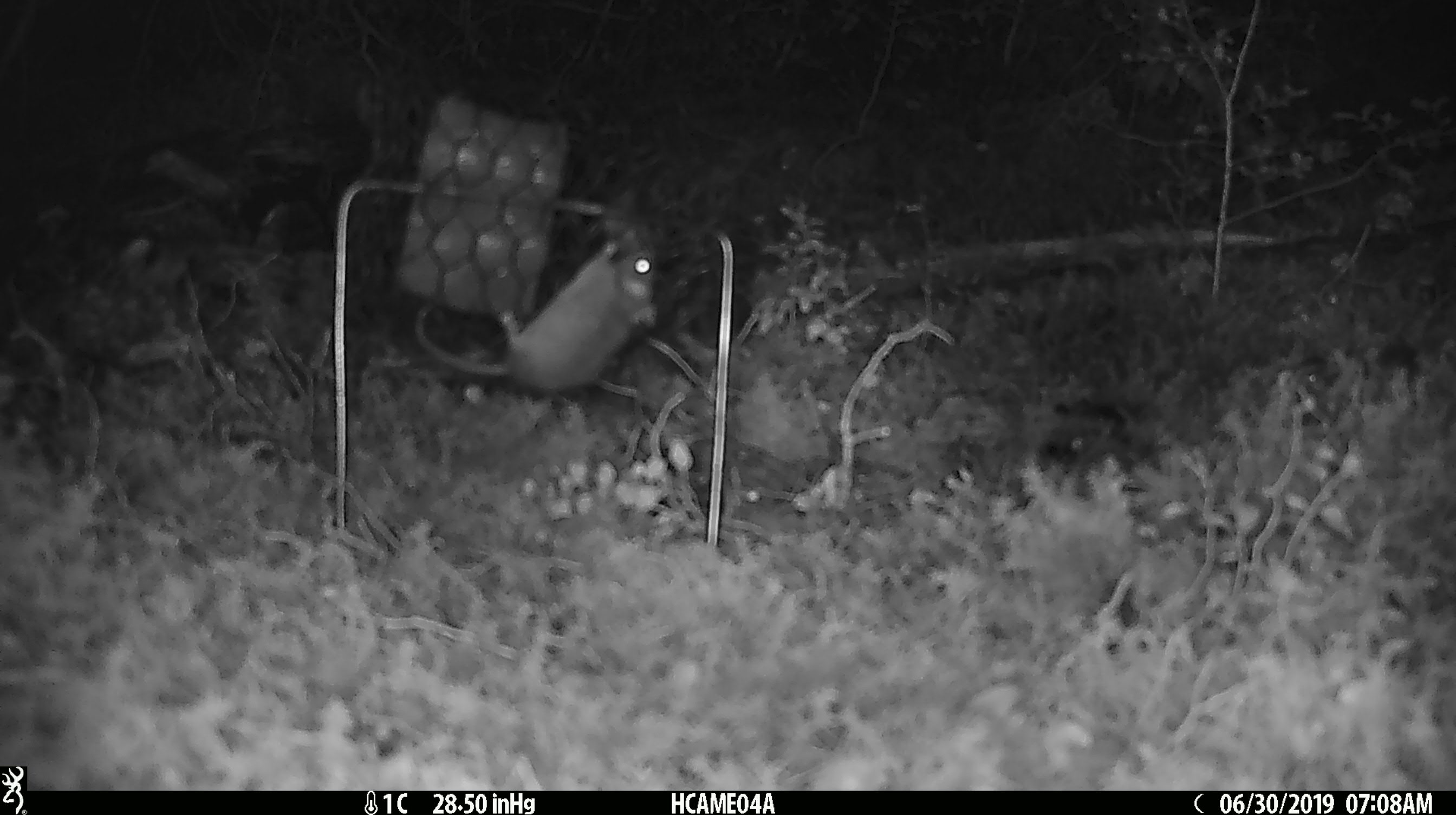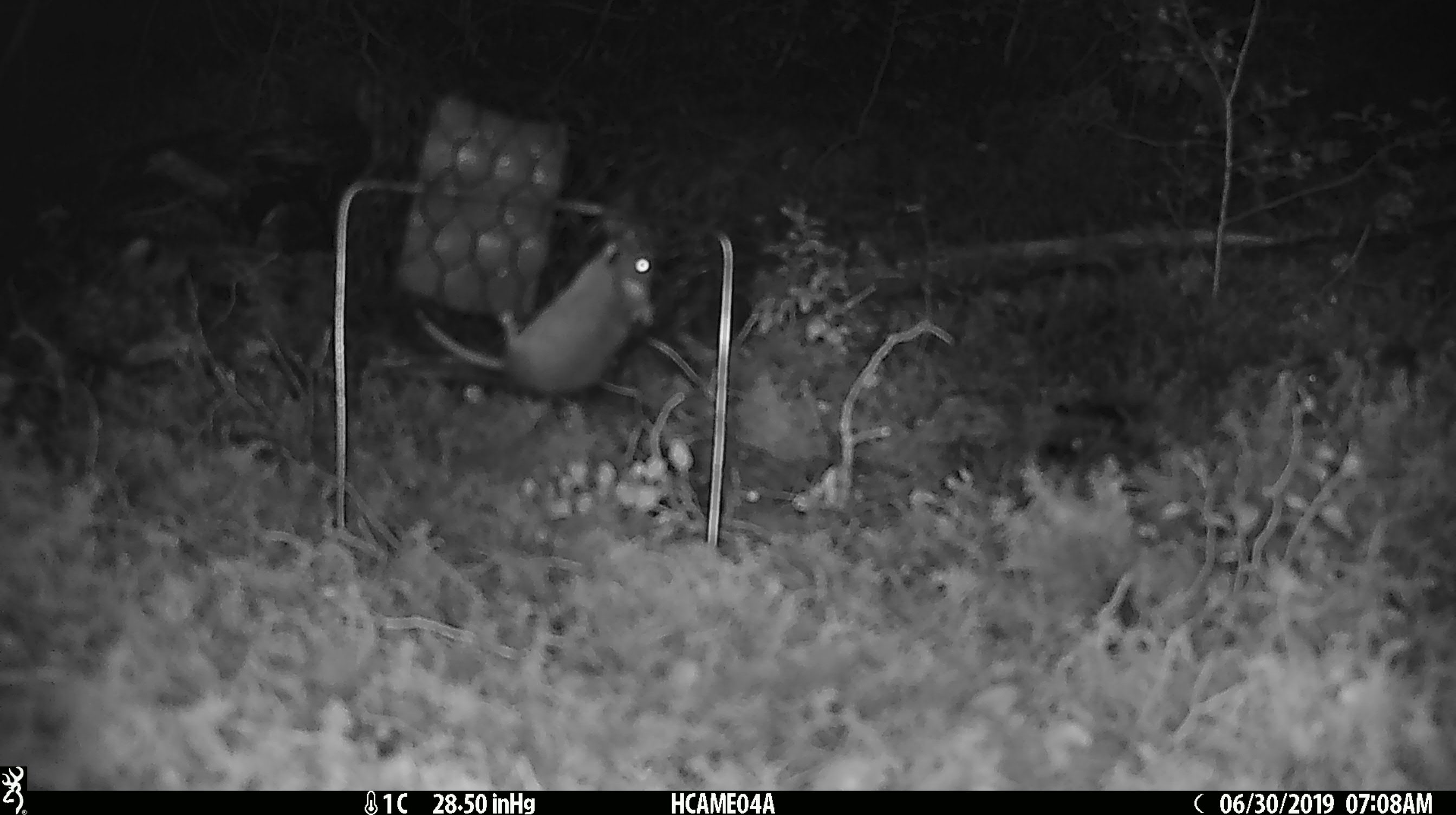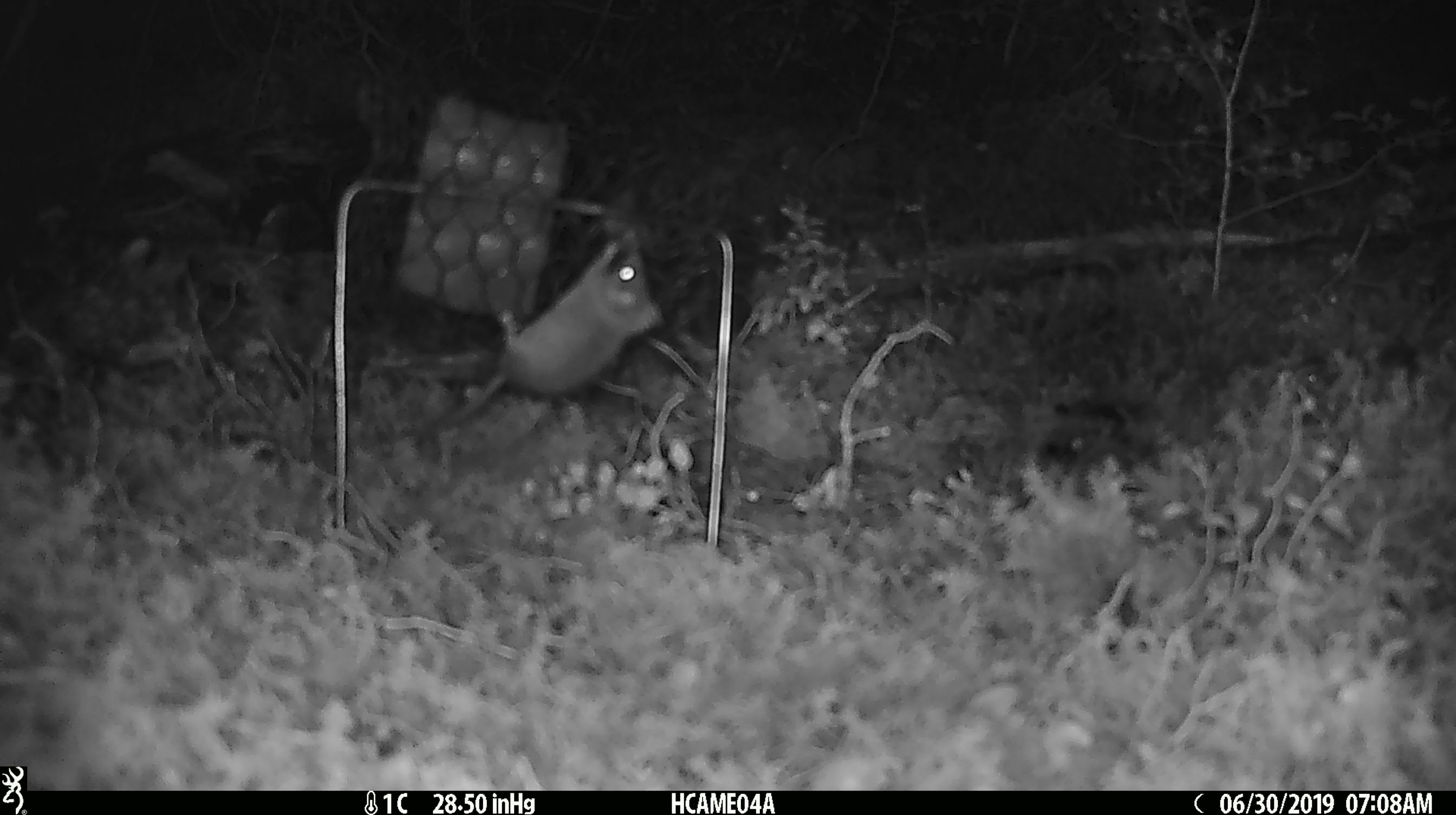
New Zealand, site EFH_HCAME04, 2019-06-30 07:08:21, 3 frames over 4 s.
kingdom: Animalia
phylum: Chordata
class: Mammalia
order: Rodentia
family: Muridae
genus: Mus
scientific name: Mus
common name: mouse